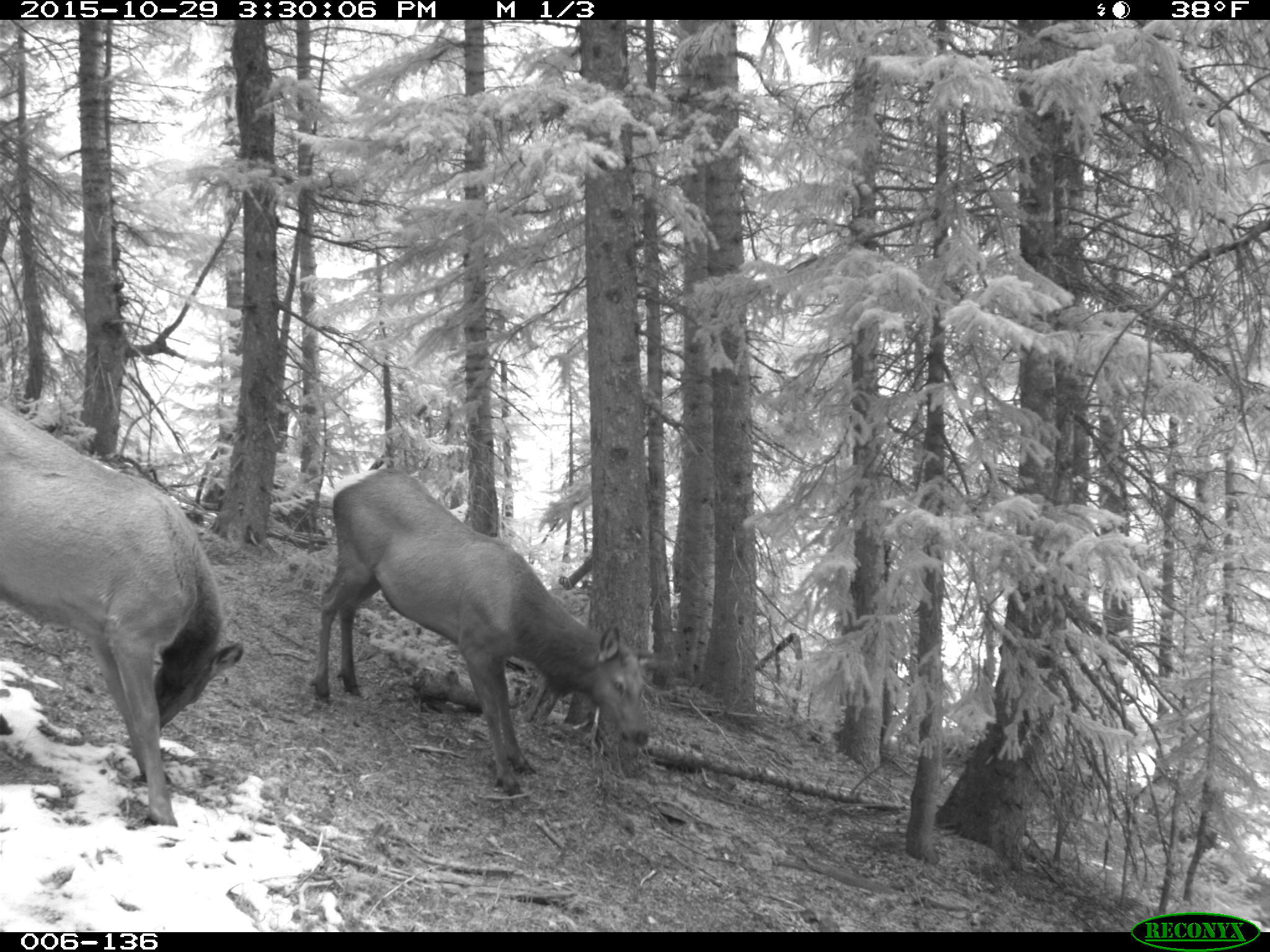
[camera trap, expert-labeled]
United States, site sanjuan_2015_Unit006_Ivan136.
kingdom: Animalia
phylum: Chordata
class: Mammalia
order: Artiodactyla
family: Cervidae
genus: Cervus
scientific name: Cervus elaphus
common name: red deer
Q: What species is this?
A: Cervus elaphus (red deer).